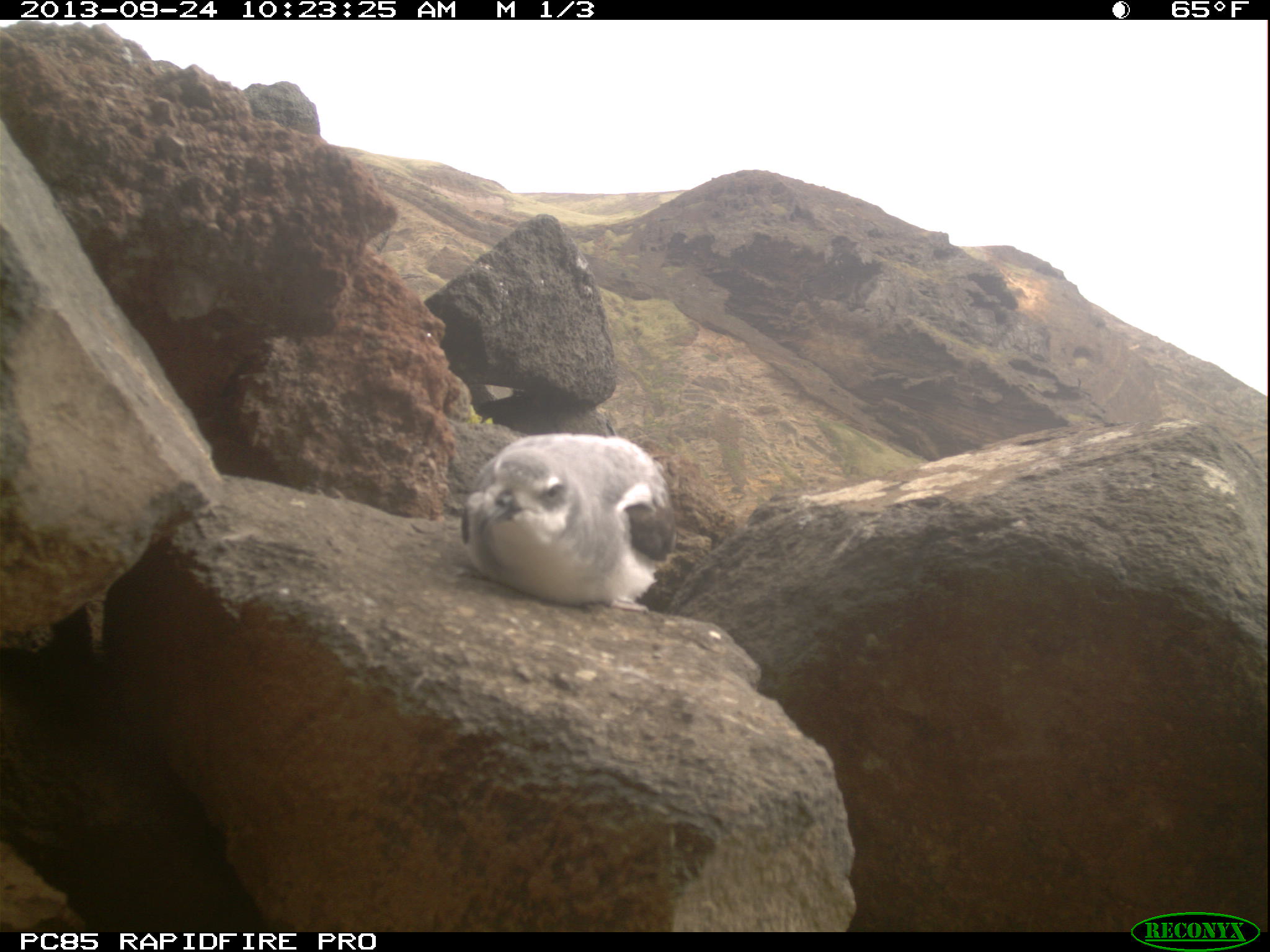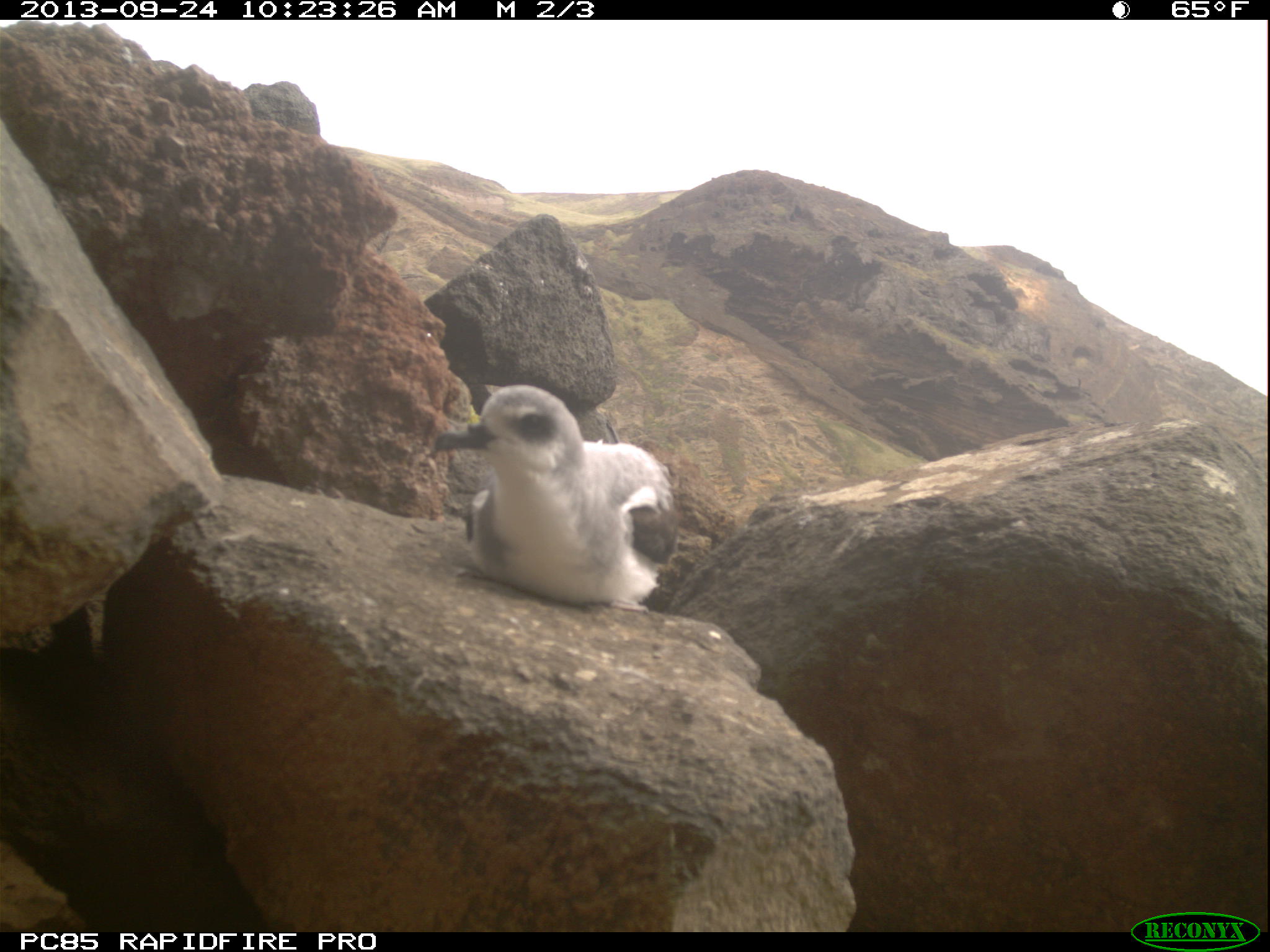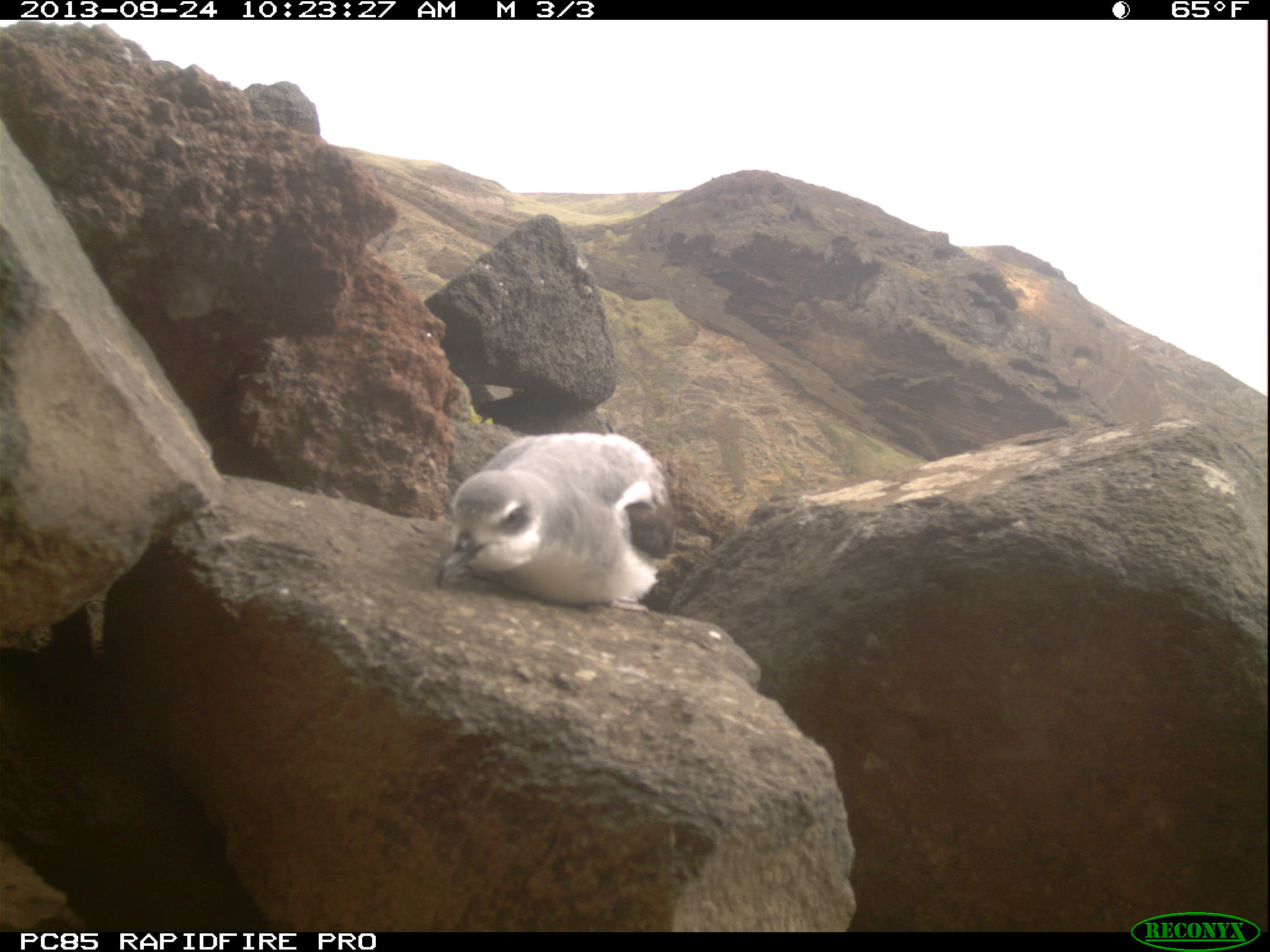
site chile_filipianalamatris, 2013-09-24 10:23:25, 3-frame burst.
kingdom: Animalia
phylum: Chordata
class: Aves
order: Procellariiformes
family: Procellariidae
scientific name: Procellariidae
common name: petrel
Petrel (Procellariidae).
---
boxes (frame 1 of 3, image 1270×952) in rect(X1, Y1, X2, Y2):
petrel: rect(450, 428, 677, 612)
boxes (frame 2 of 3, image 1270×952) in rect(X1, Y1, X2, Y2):
petrel: rect(424, 384, 678, 607)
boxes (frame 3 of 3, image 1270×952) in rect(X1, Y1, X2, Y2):
petrel: rect(427, 427, 678, 610)